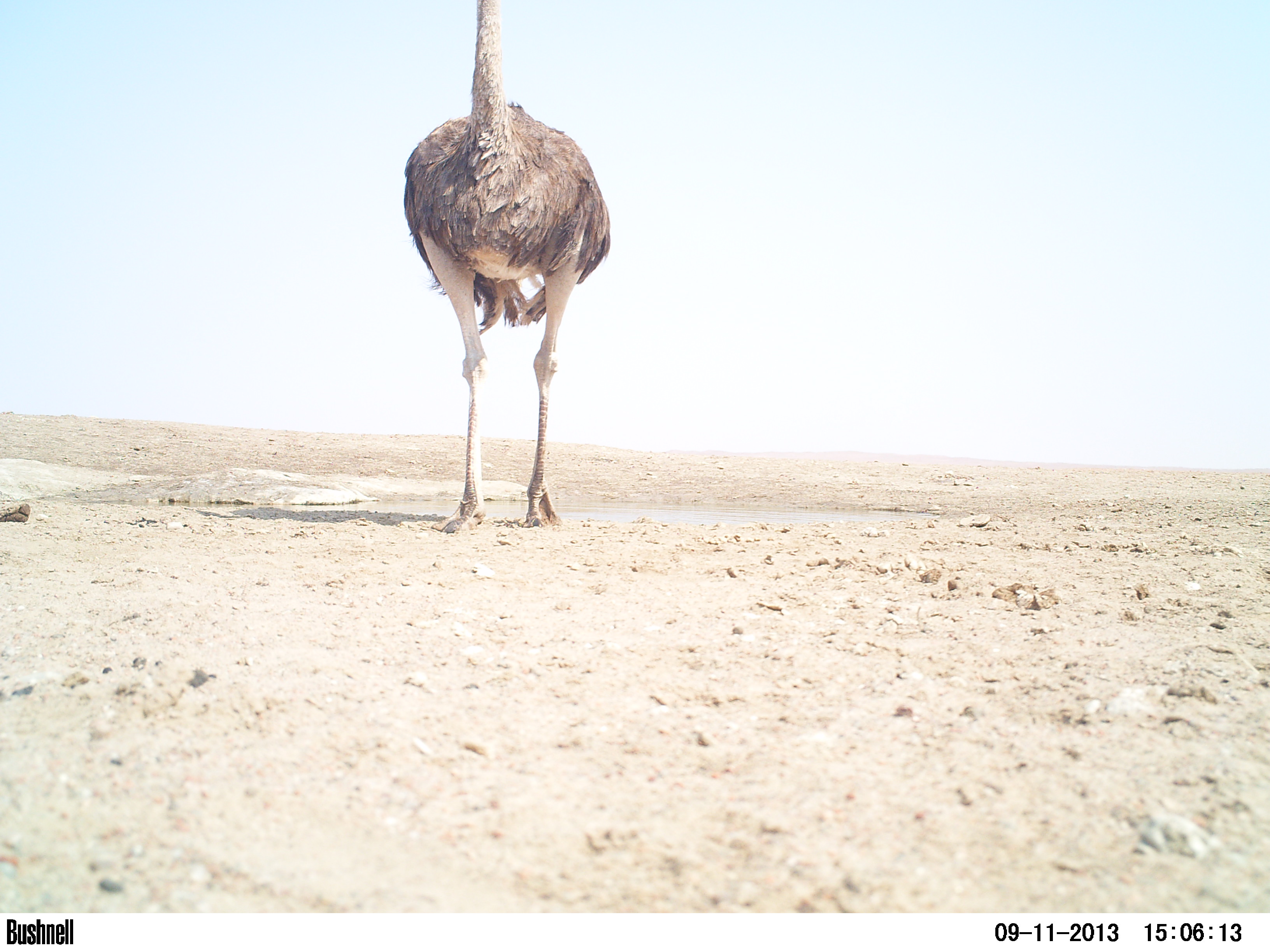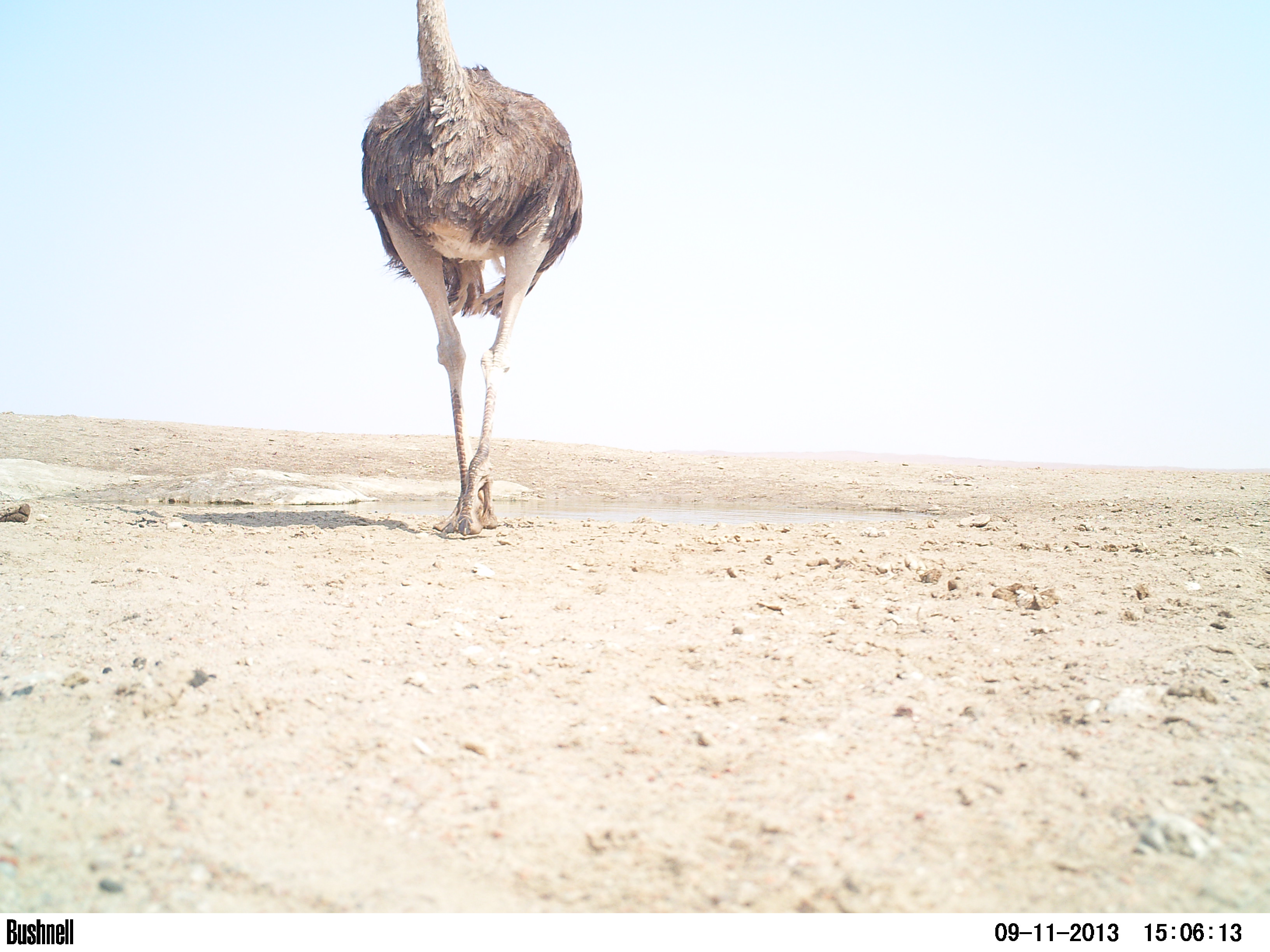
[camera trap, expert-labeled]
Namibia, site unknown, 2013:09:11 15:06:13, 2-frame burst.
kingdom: Animalia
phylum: Chordata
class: Aves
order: Struthioniformes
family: Struthionidae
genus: Struthio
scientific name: Struthio camelus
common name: common ostrich